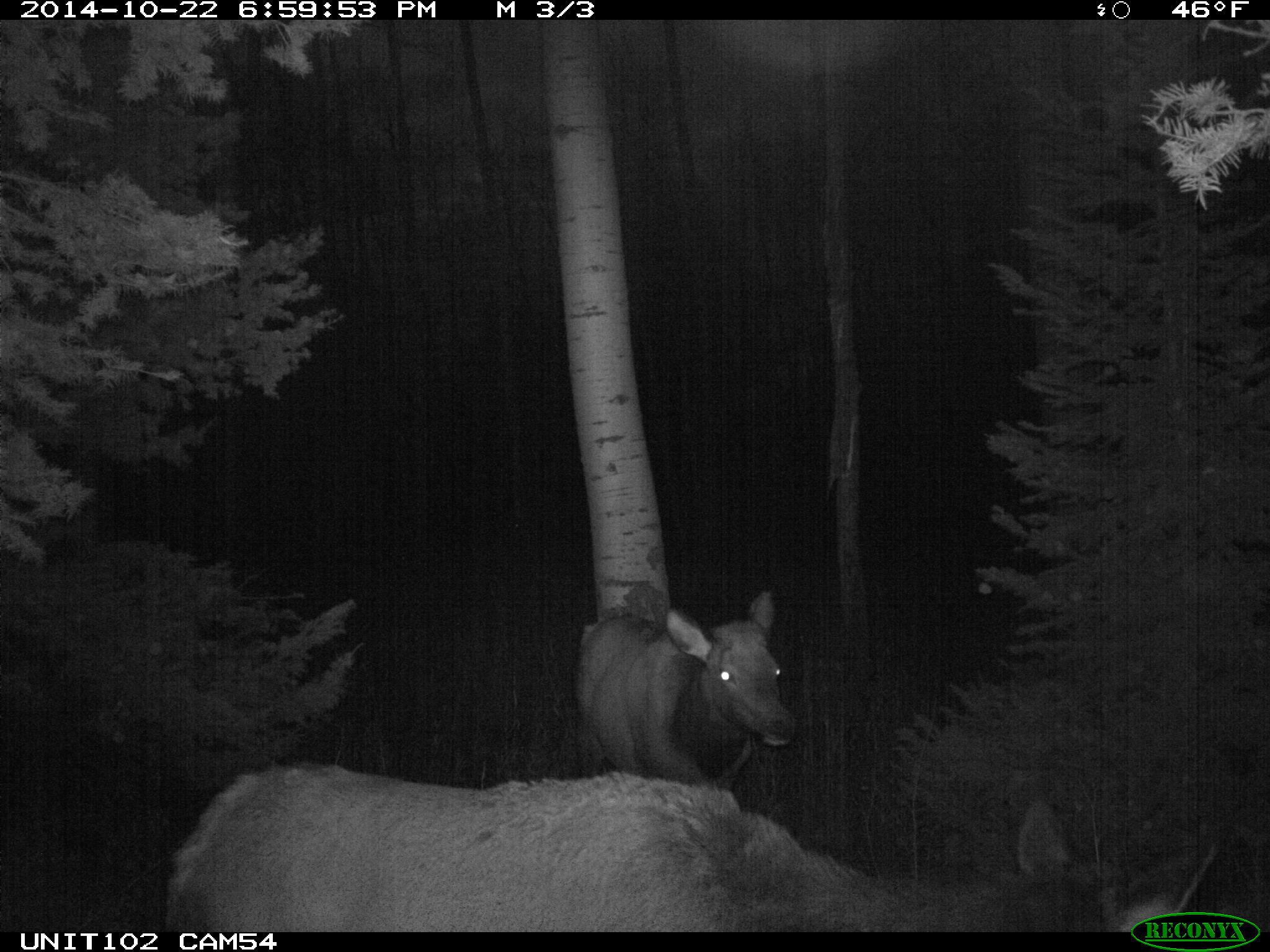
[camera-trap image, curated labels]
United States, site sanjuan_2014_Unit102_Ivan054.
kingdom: Animalia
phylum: Chordata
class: Mammalia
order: Artiodactyla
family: Cervidae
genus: Cervus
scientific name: Cervus elaphus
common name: red deer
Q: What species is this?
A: Cervus elaphus (red deer).